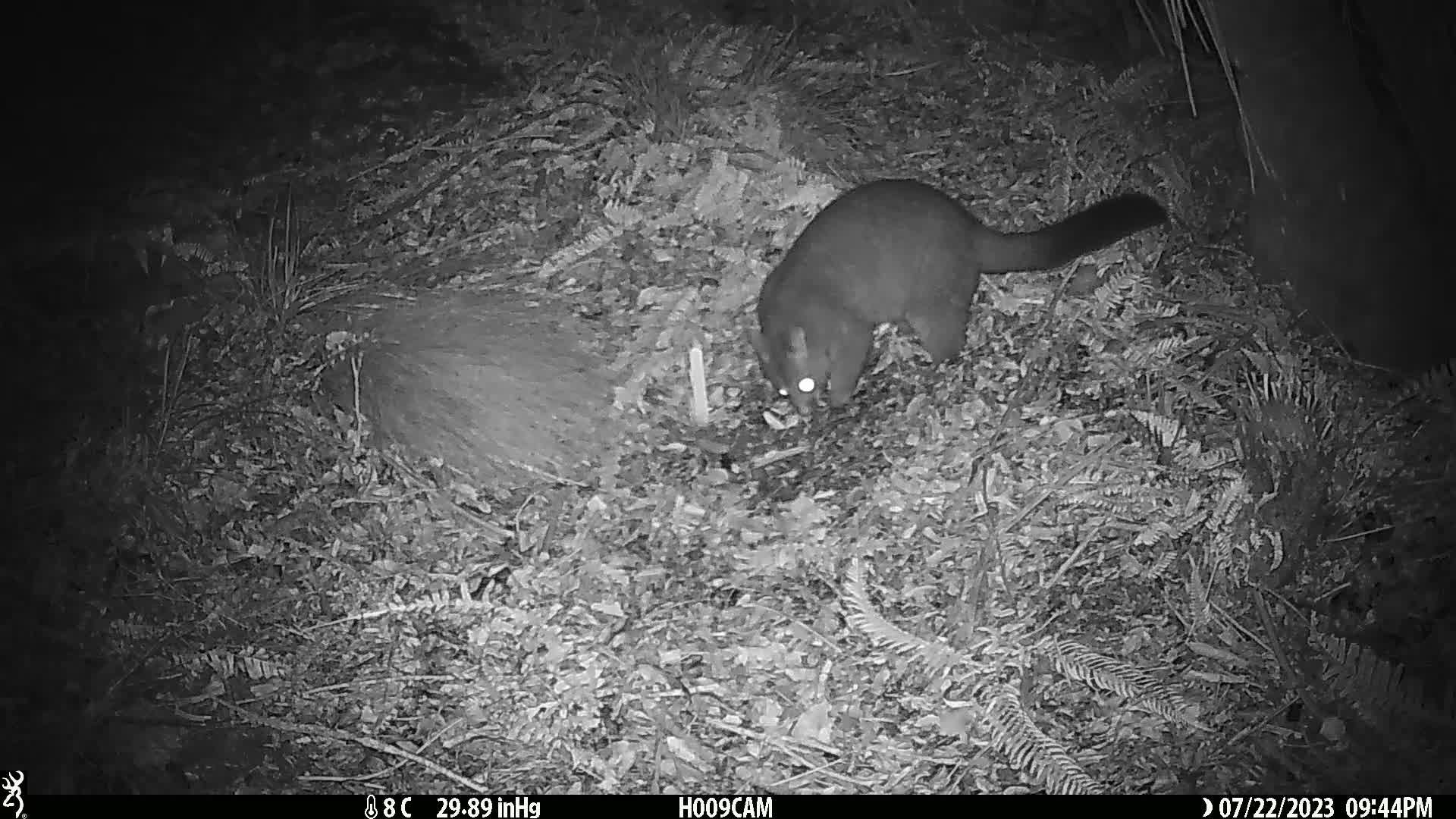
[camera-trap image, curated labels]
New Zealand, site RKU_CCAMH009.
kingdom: Animalia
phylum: Chordata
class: Mammalia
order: Diprotodontia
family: Phalangeridae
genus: Trichosurus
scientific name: Trichosurus vulpecula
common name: common brushtail possum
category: possum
Possum (common brushtail possum) (Trichosurus vulpecula).